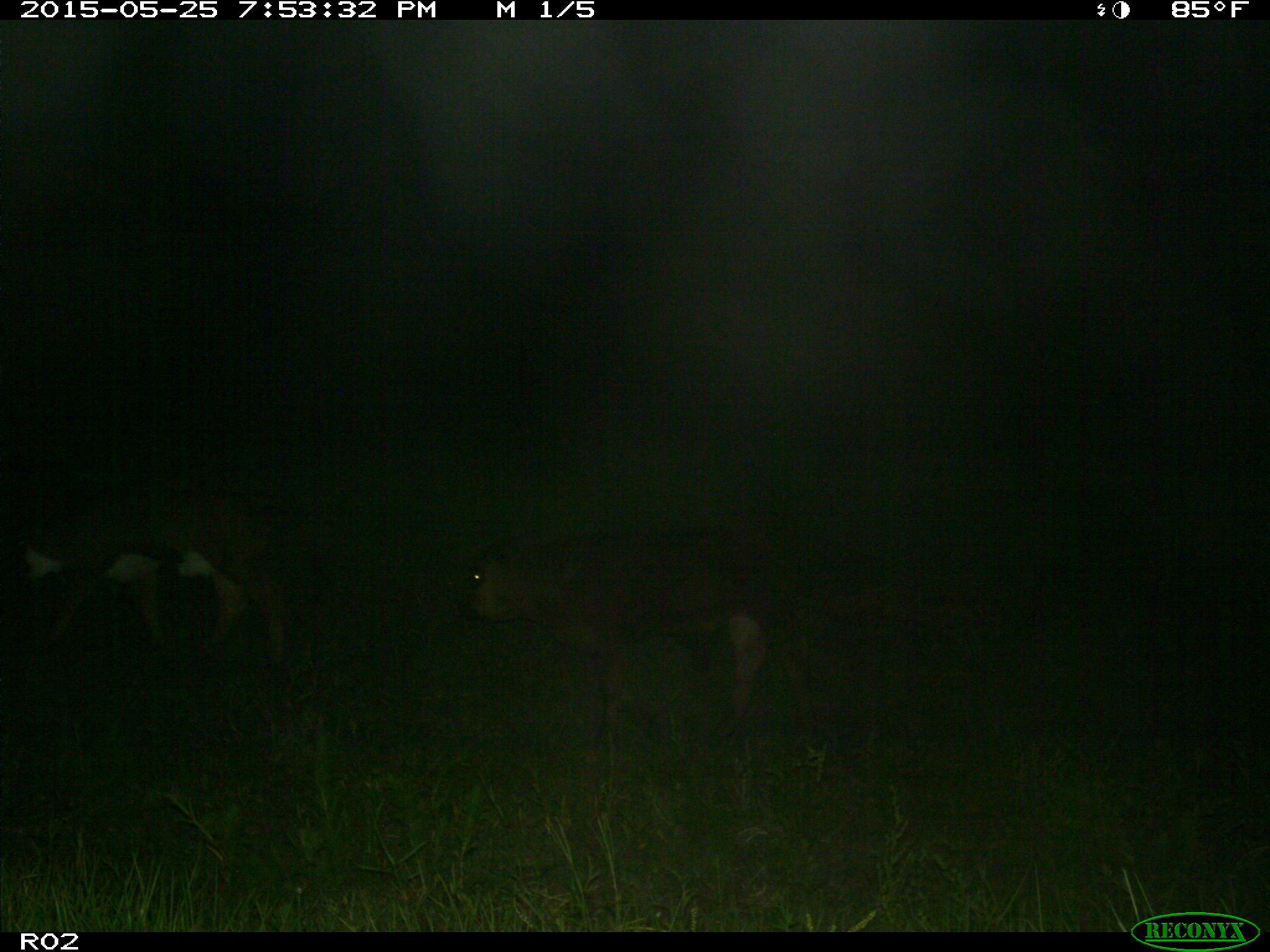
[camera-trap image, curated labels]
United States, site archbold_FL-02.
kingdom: Animalia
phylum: Chordata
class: Mammalia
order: Artiodactyla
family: Bovidae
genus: Bos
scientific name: Bos taurus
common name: domestic cow